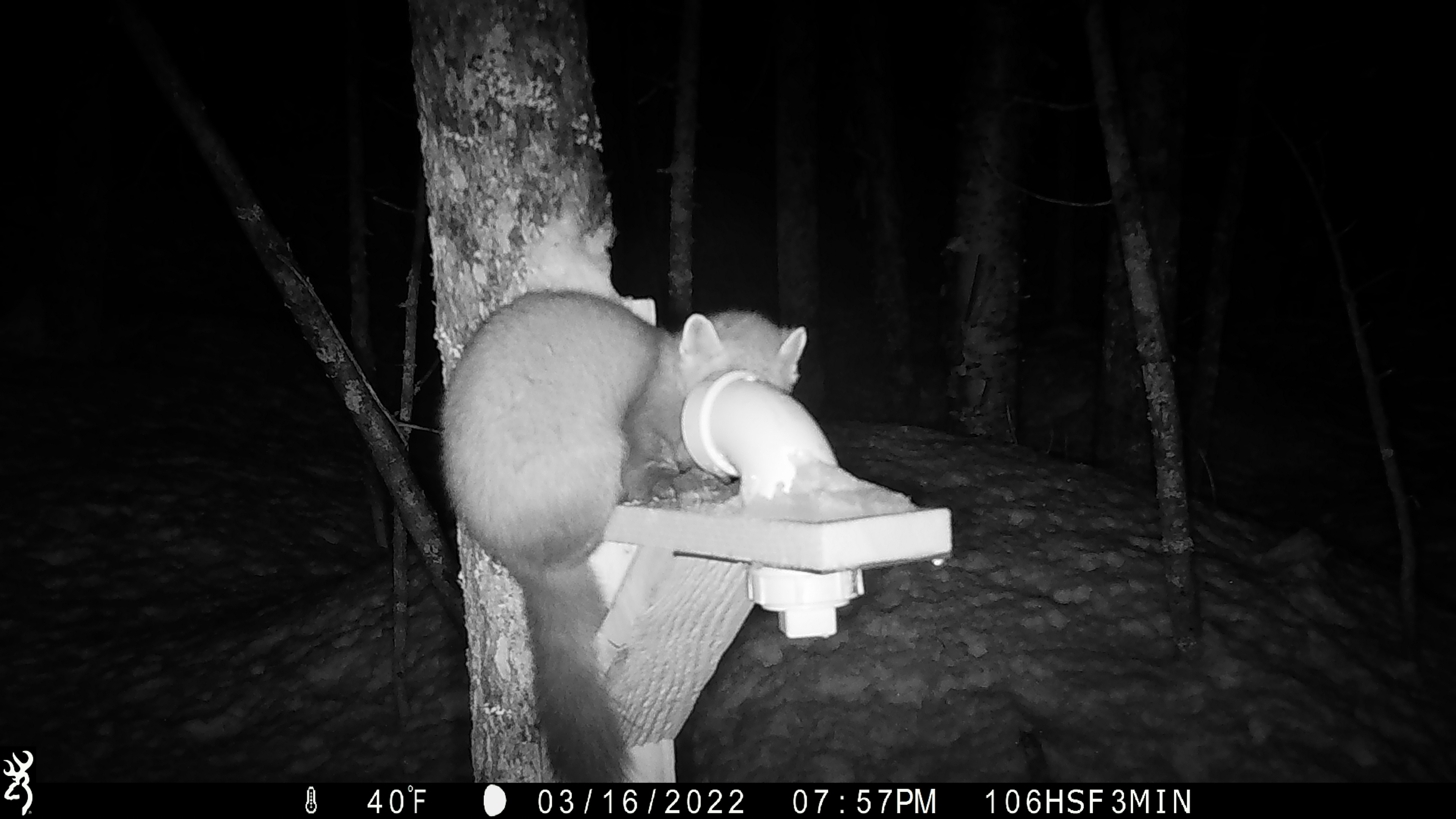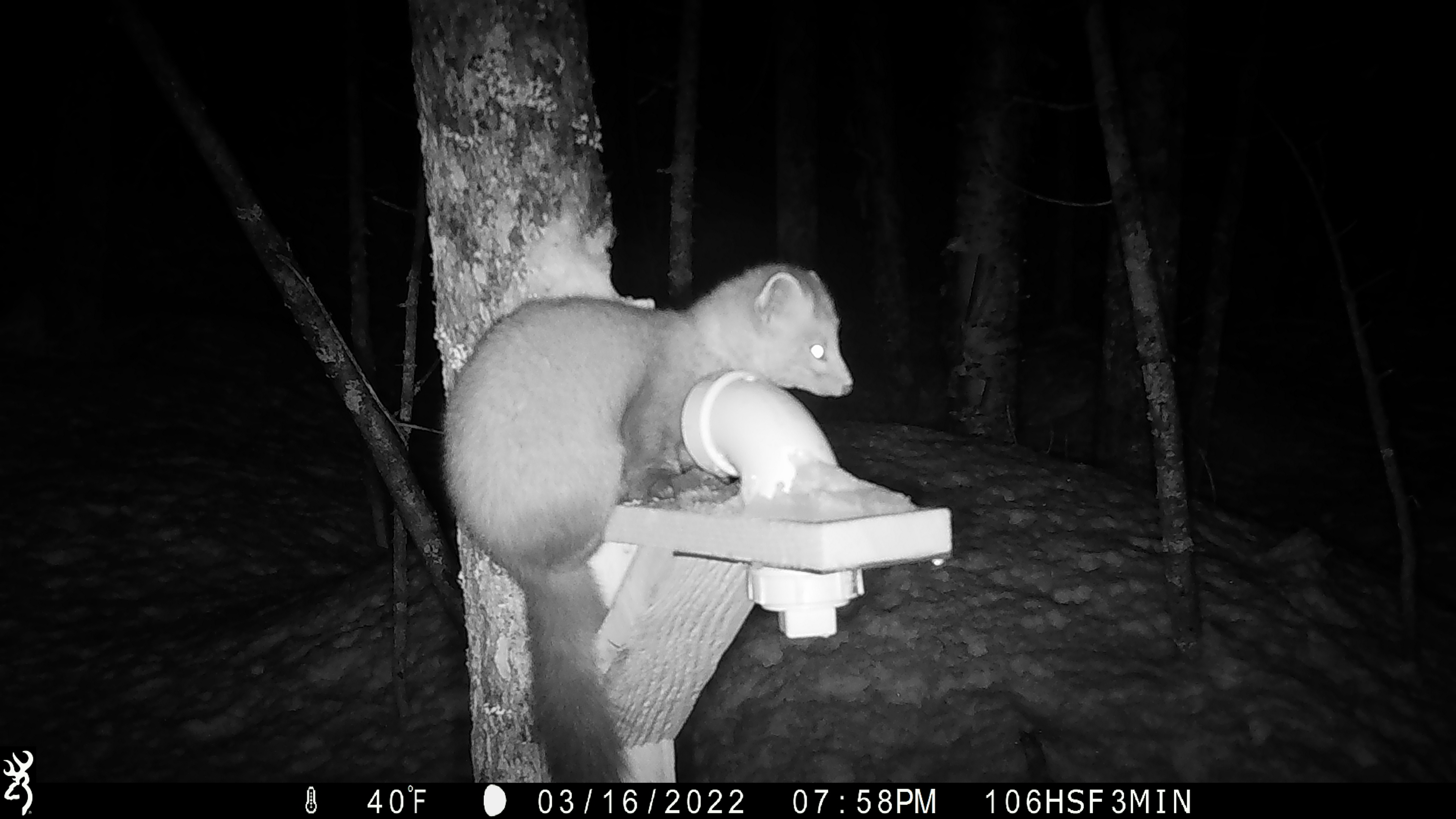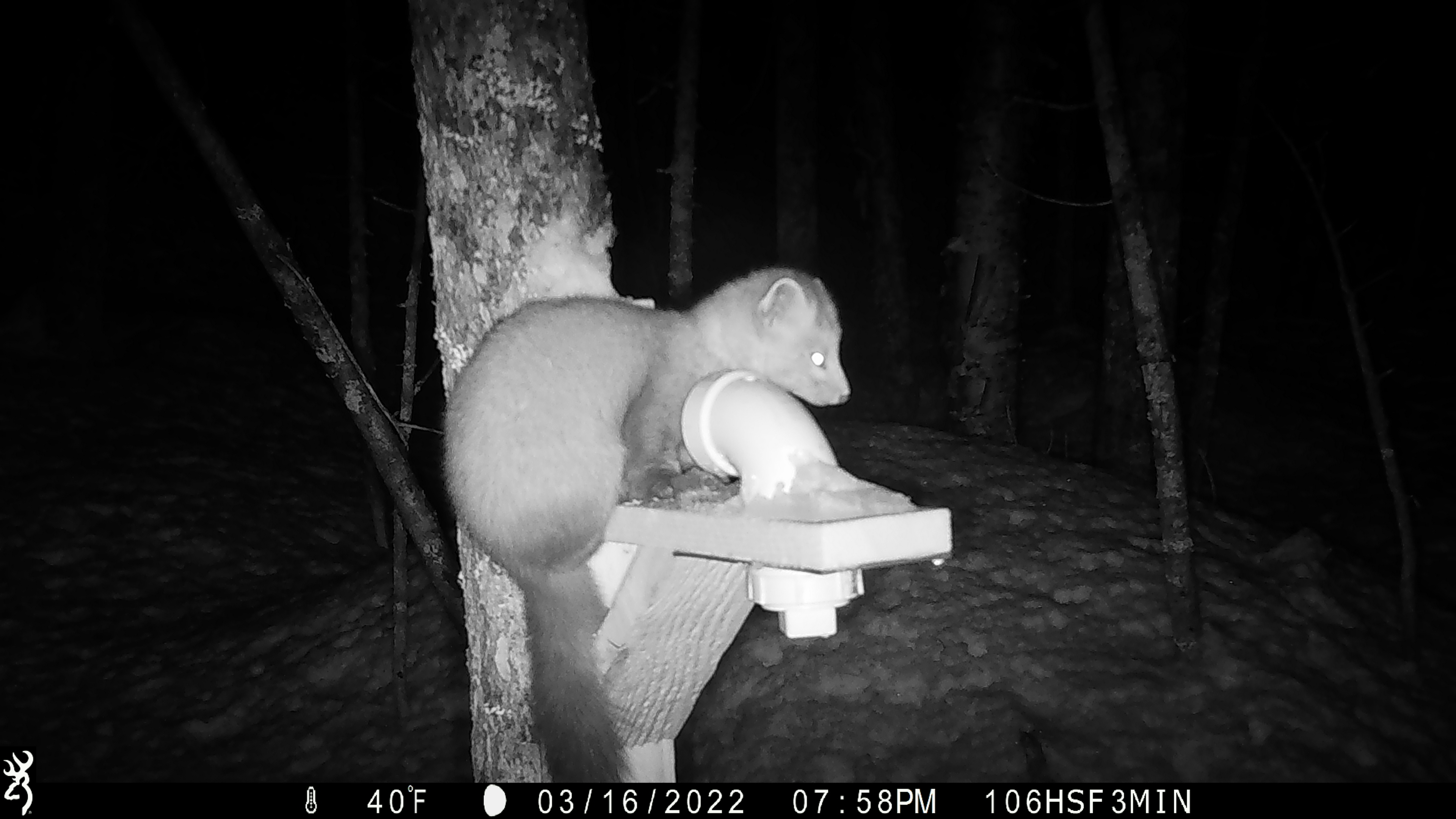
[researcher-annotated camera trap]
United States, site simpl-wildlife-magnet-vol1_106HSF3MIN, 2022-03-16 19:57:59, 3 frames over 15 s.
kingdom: Animalia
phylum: Chordata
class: Mammalia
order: Carnivora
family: Mustelidae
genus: Martes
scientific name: Martes americana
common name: american marten